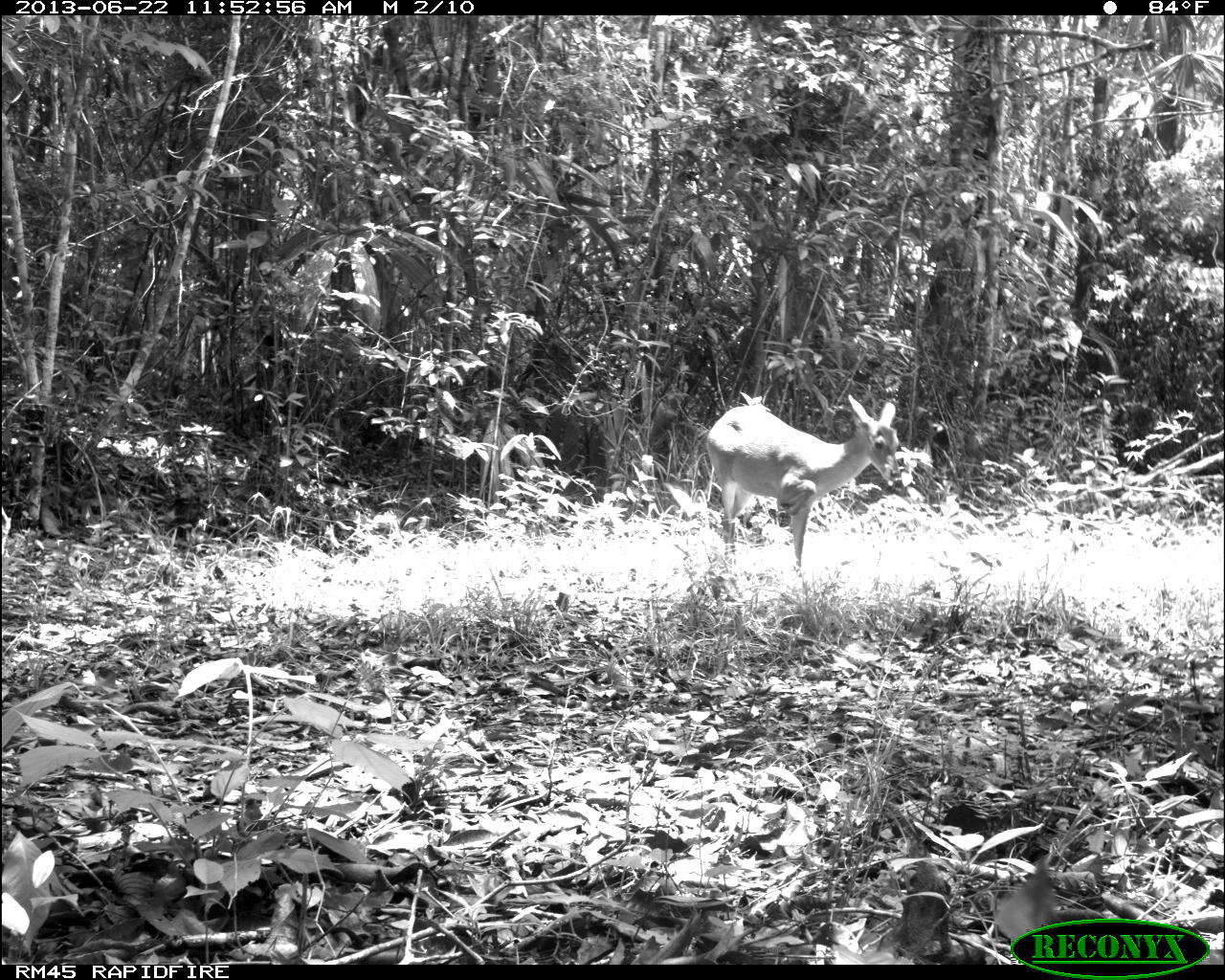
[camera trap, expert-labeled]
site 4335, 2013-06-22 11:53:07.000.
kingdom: Animalia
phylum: Chordata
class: Mammalia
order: Artiodactyla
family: Cervidae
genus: Odocoileus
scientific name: Odocoileus virginianus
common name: white-tailed deer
Odocoileus virginianus (white-tailed deer), count 1, sex female.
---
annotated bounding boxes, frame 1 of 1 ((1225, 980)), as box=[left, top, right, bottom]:
odocoileus virginianus: box=[705, 394, 900, 567]